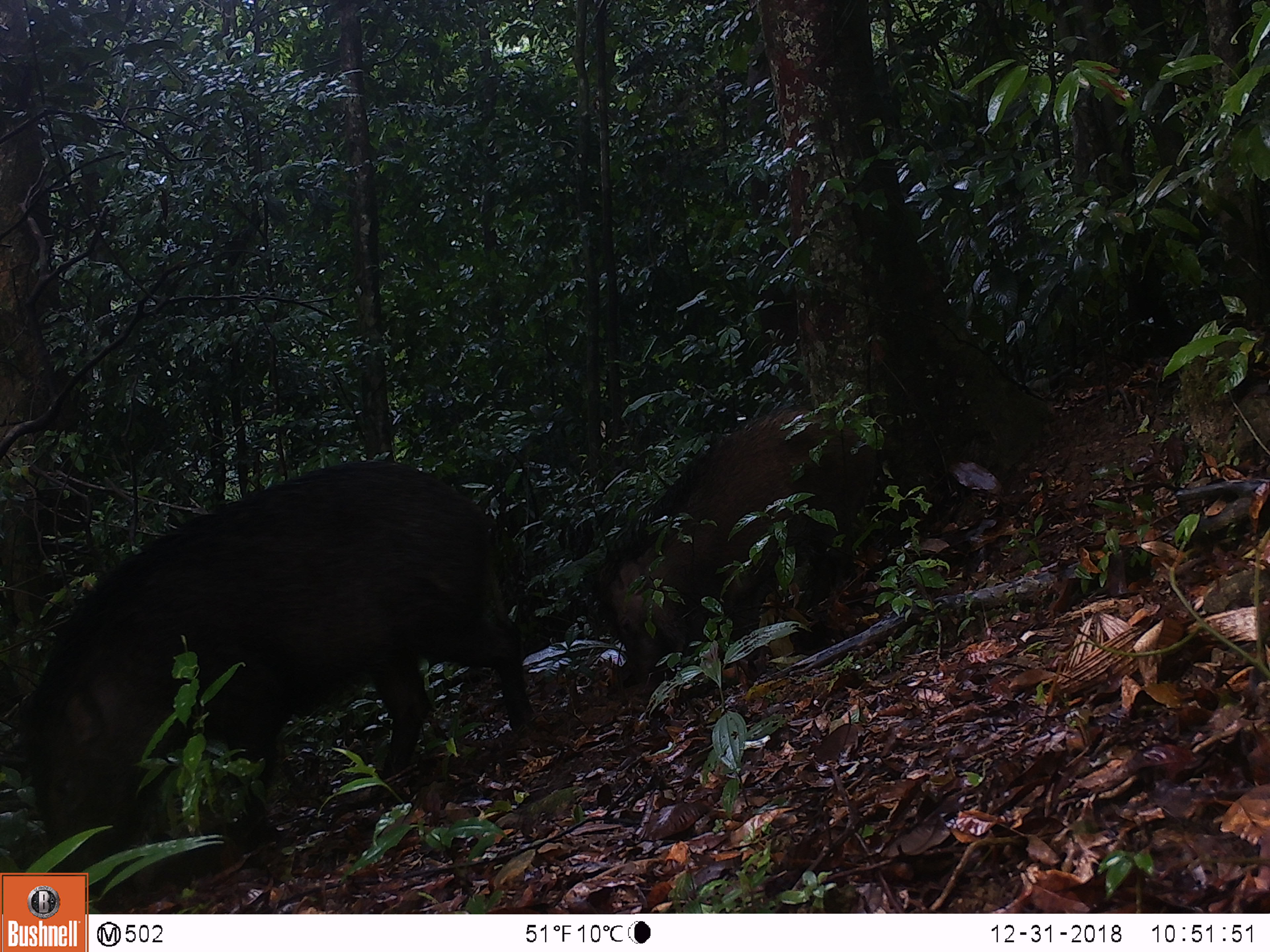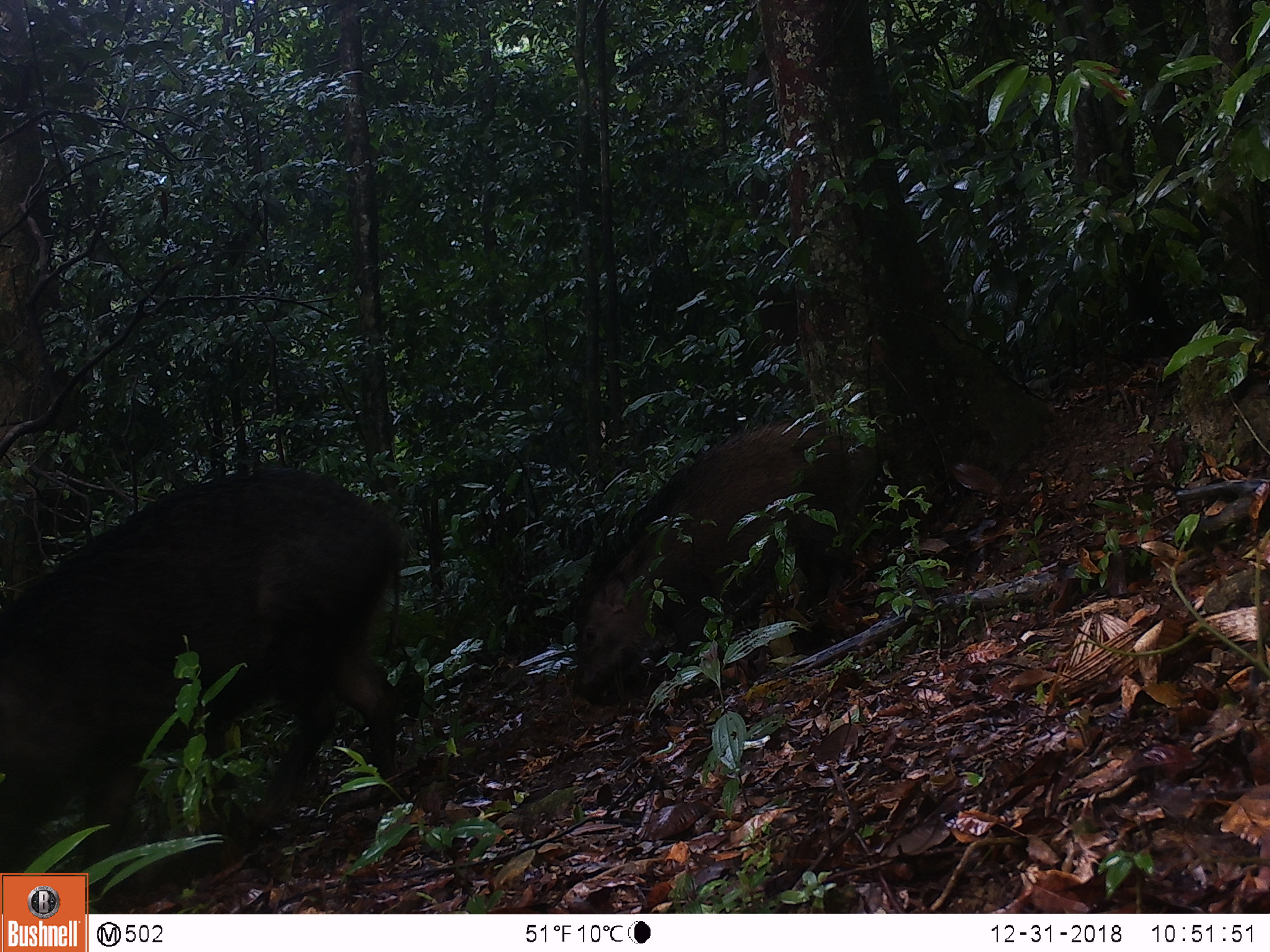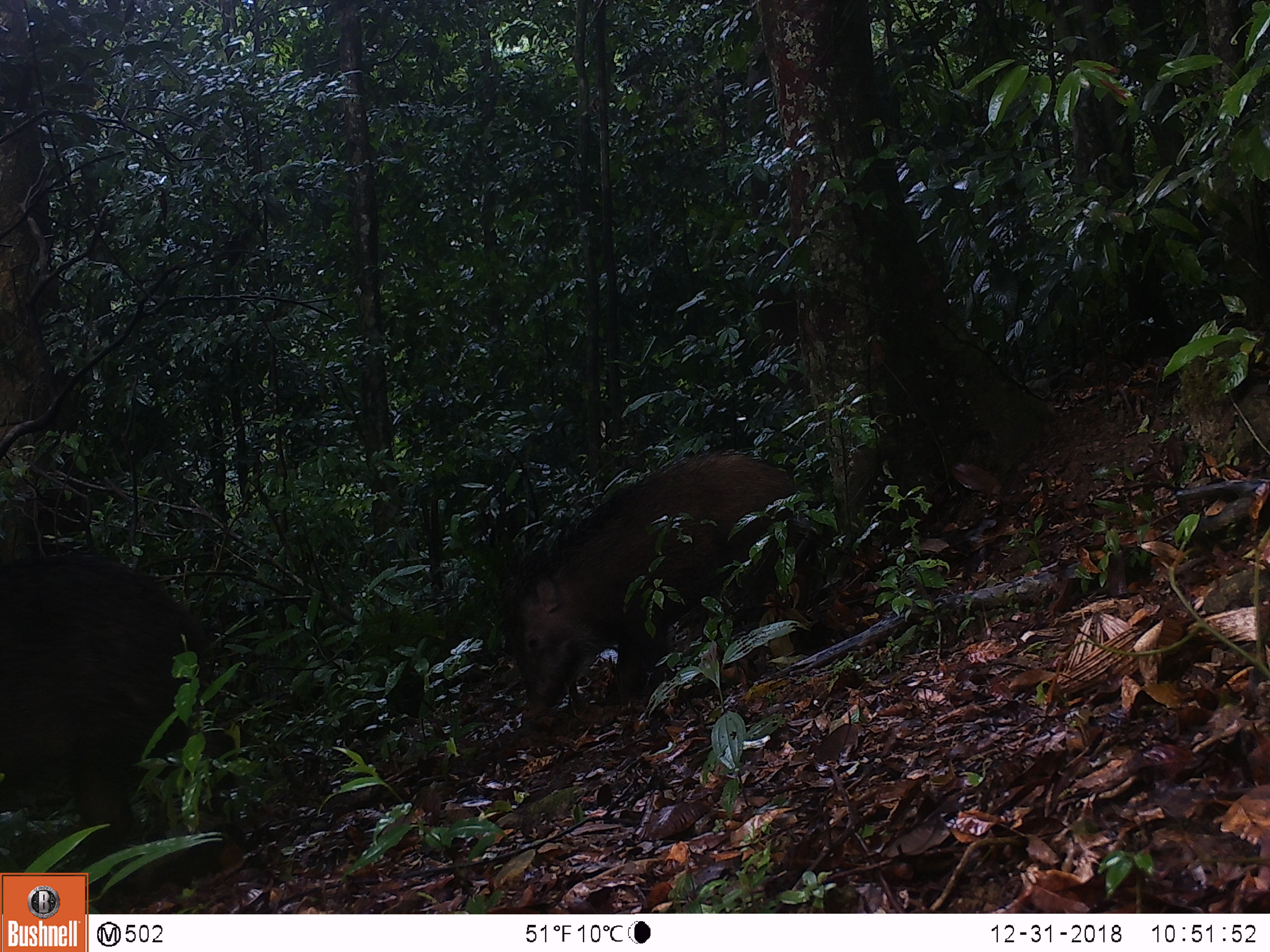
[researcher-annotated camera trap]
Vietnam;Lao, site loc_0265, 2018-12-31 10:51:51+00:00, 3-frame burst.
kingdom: Animalia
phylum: Chordata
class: Mammalia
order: Artiodactyla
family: Suidae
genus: Sus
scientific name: Sus scrofa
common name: eurasian wild pig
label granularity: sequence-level